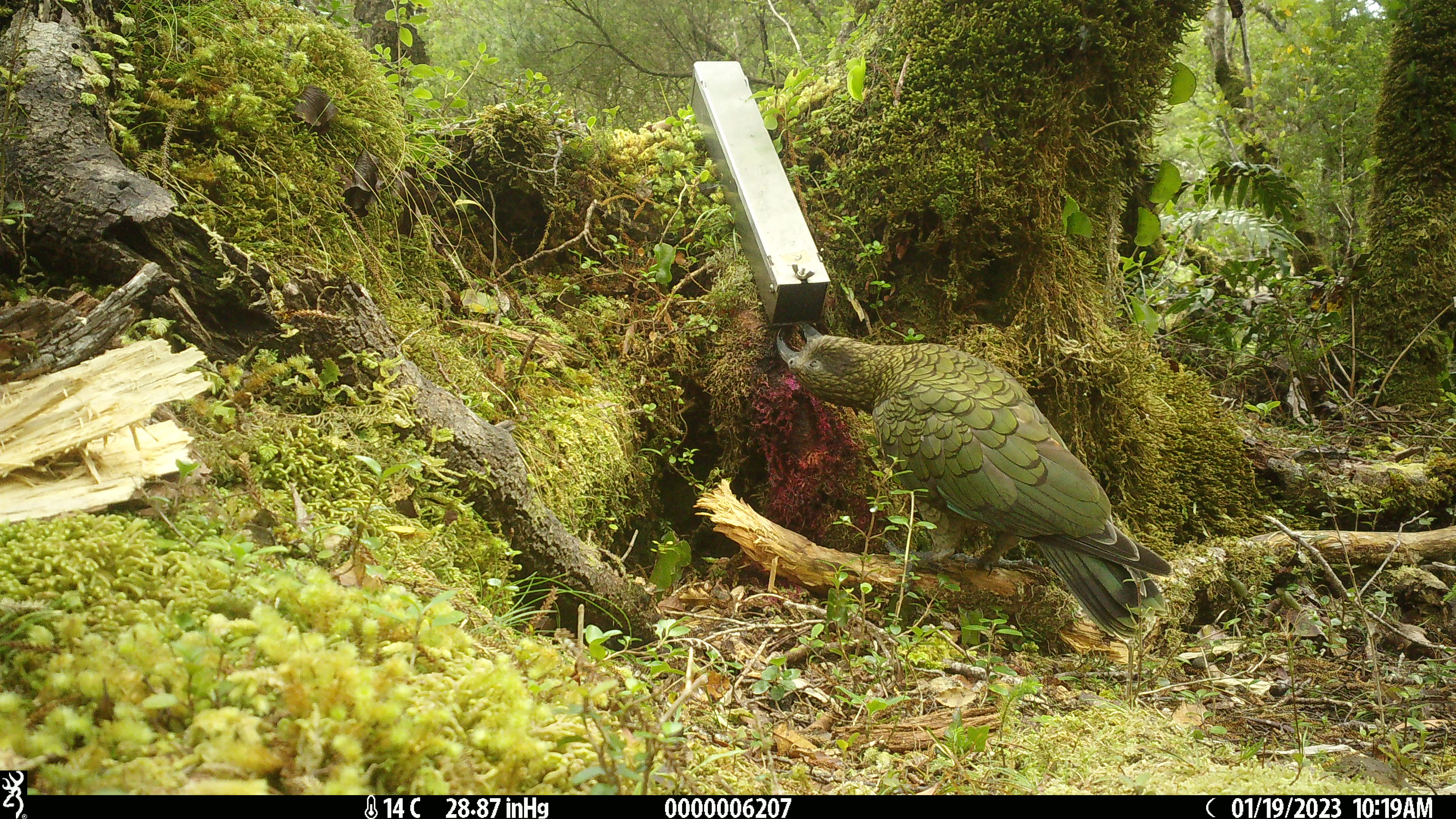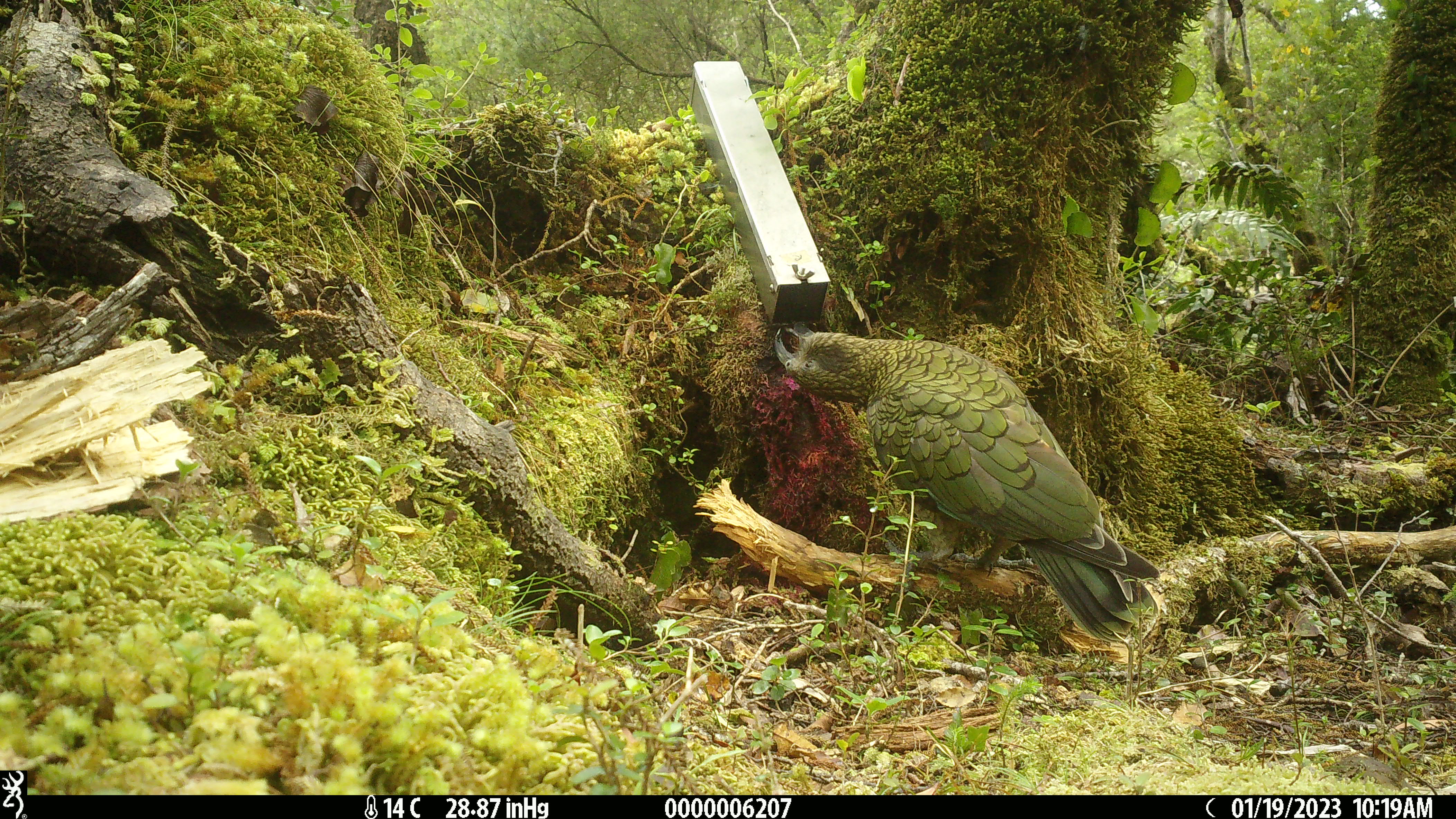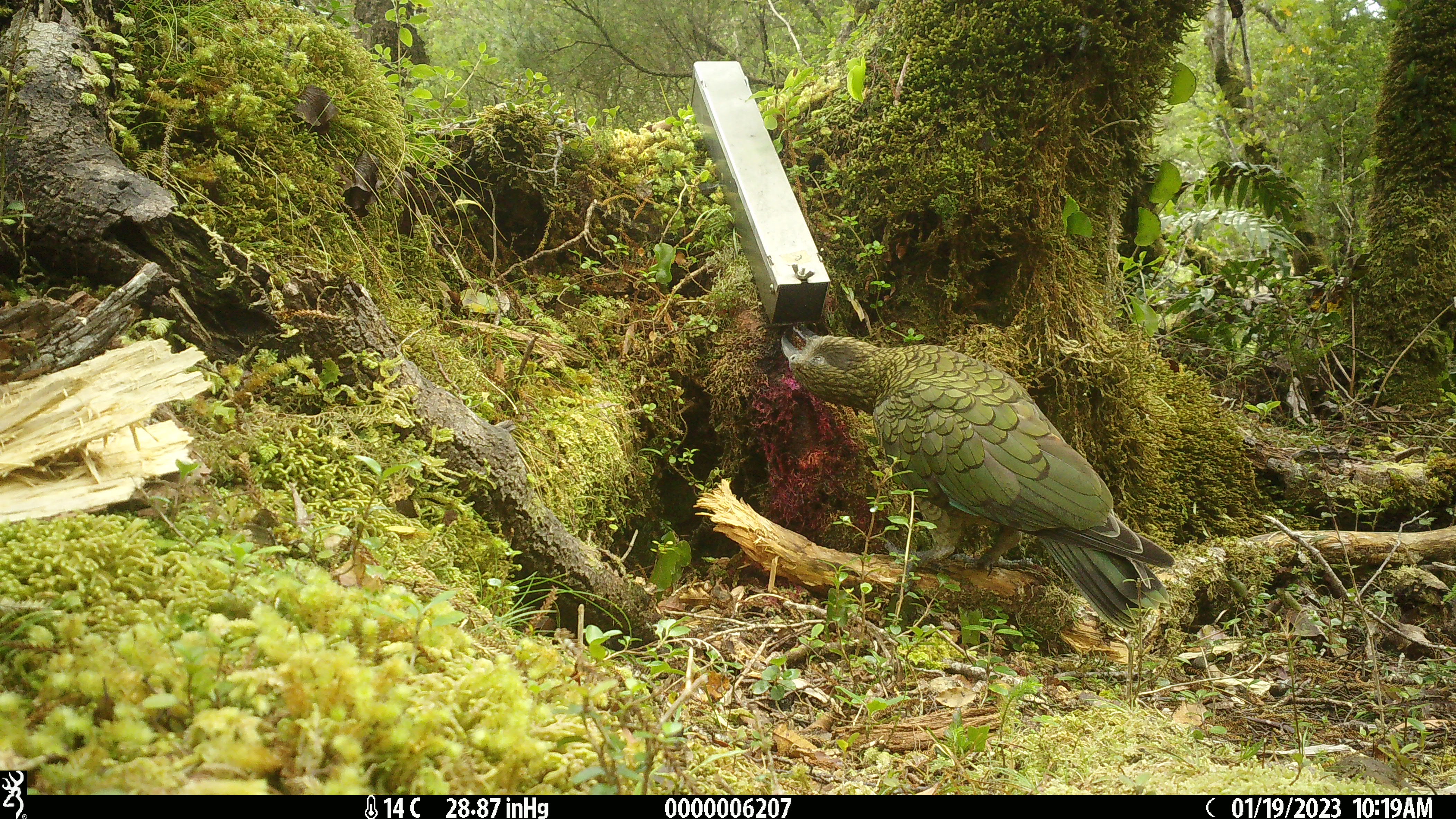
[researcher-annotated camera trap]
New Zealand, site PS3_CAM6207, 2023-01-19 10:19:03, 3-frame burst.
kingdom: Animalia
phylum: Chordata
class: Aves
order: Psittaciformes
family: Strigopidae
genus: Nestor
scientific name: Nestor notabilis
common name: kea